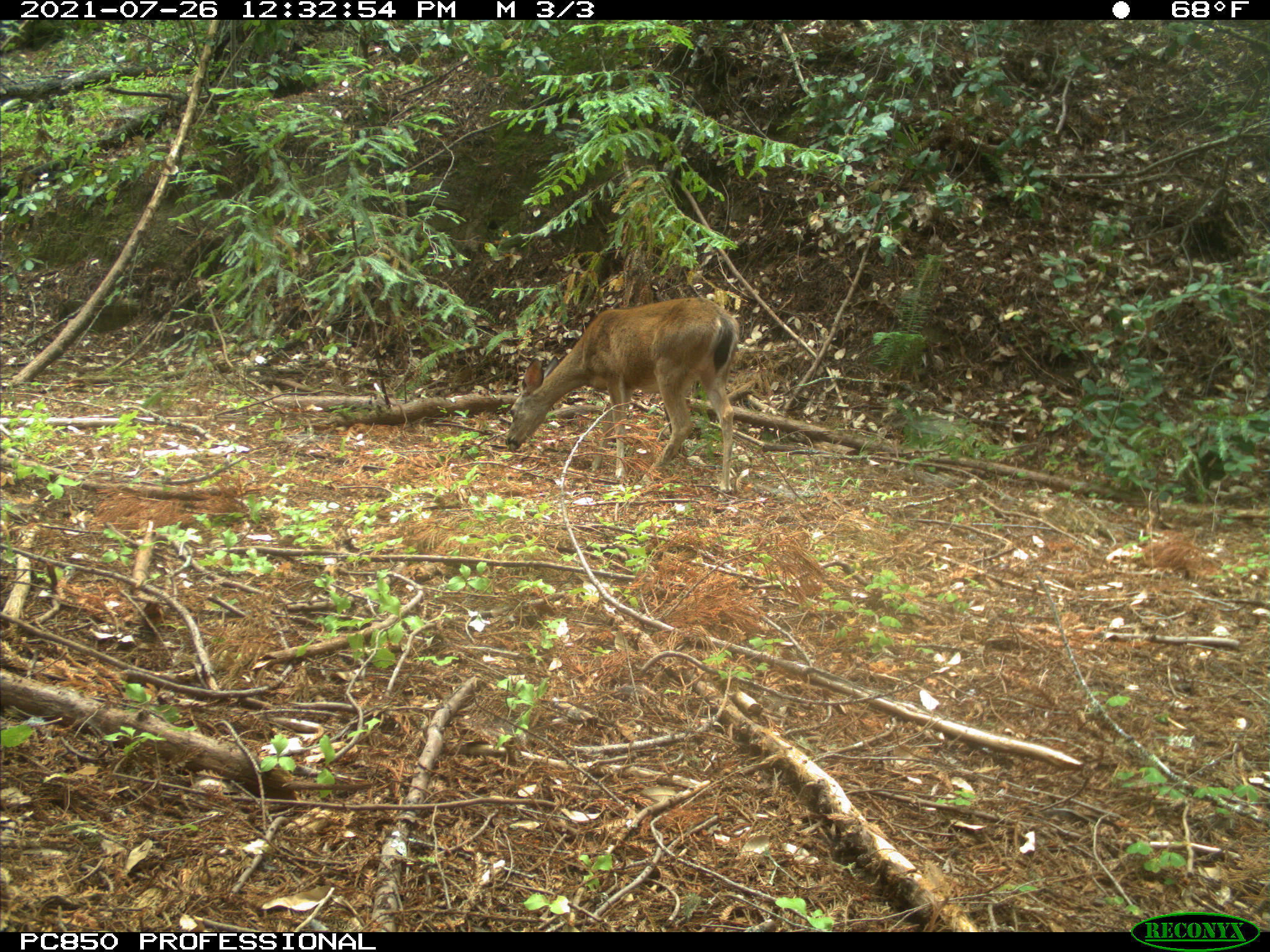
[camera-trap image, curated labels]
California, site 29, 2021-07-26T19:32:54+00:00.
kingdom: Animalia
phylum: Chordata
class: Mammalia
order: Artiodactyla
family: Cervidae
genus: Odocoileus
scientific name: Odocoileus hemionus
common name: mule deer